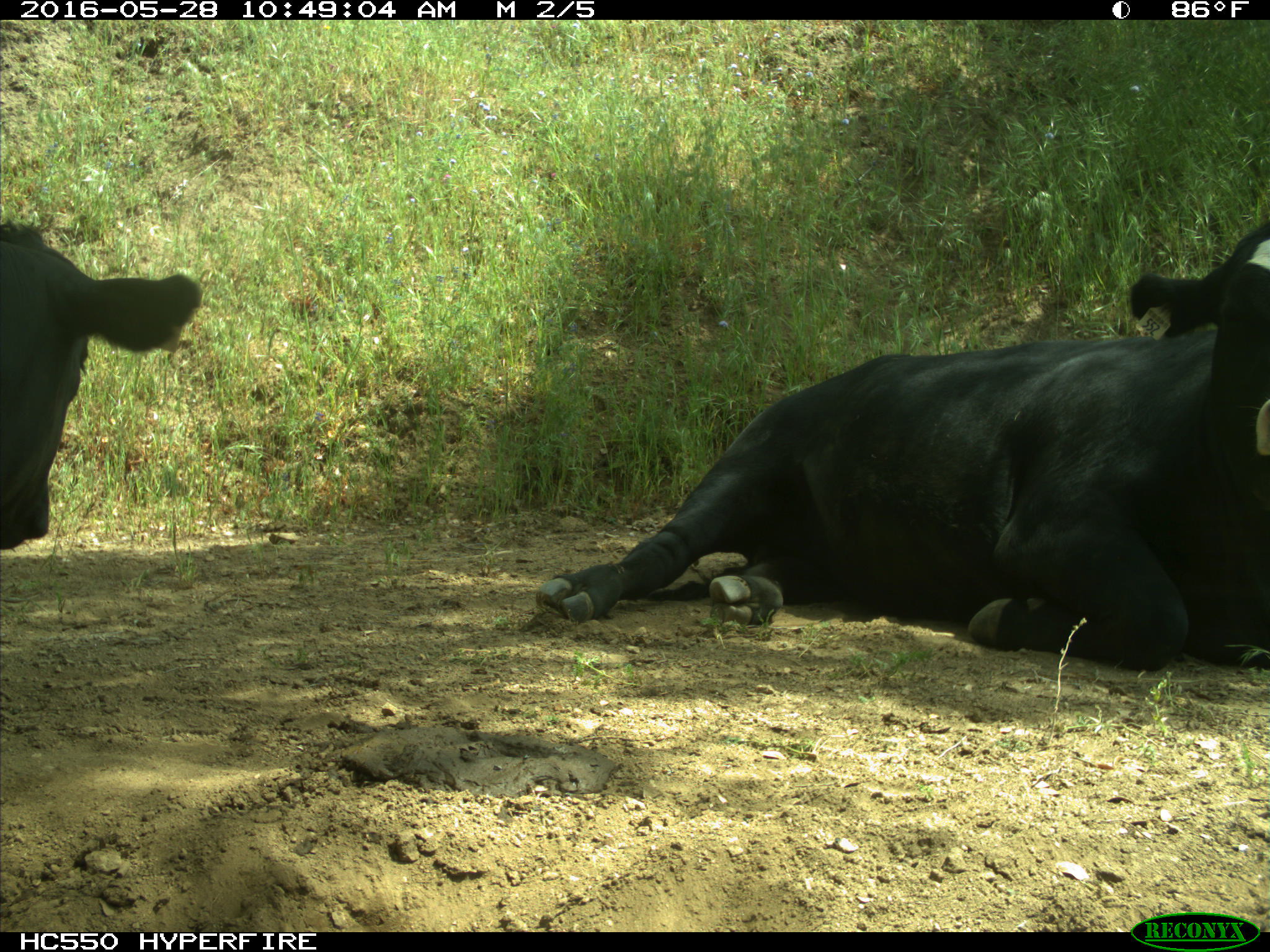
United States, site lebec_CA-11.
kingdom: Animalia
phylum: Chordata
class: Mammalia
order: Artiodactyla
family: Bovidae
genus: Bos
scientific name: Bos taurus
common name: domestic cow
Bos taurus (domestic cow).